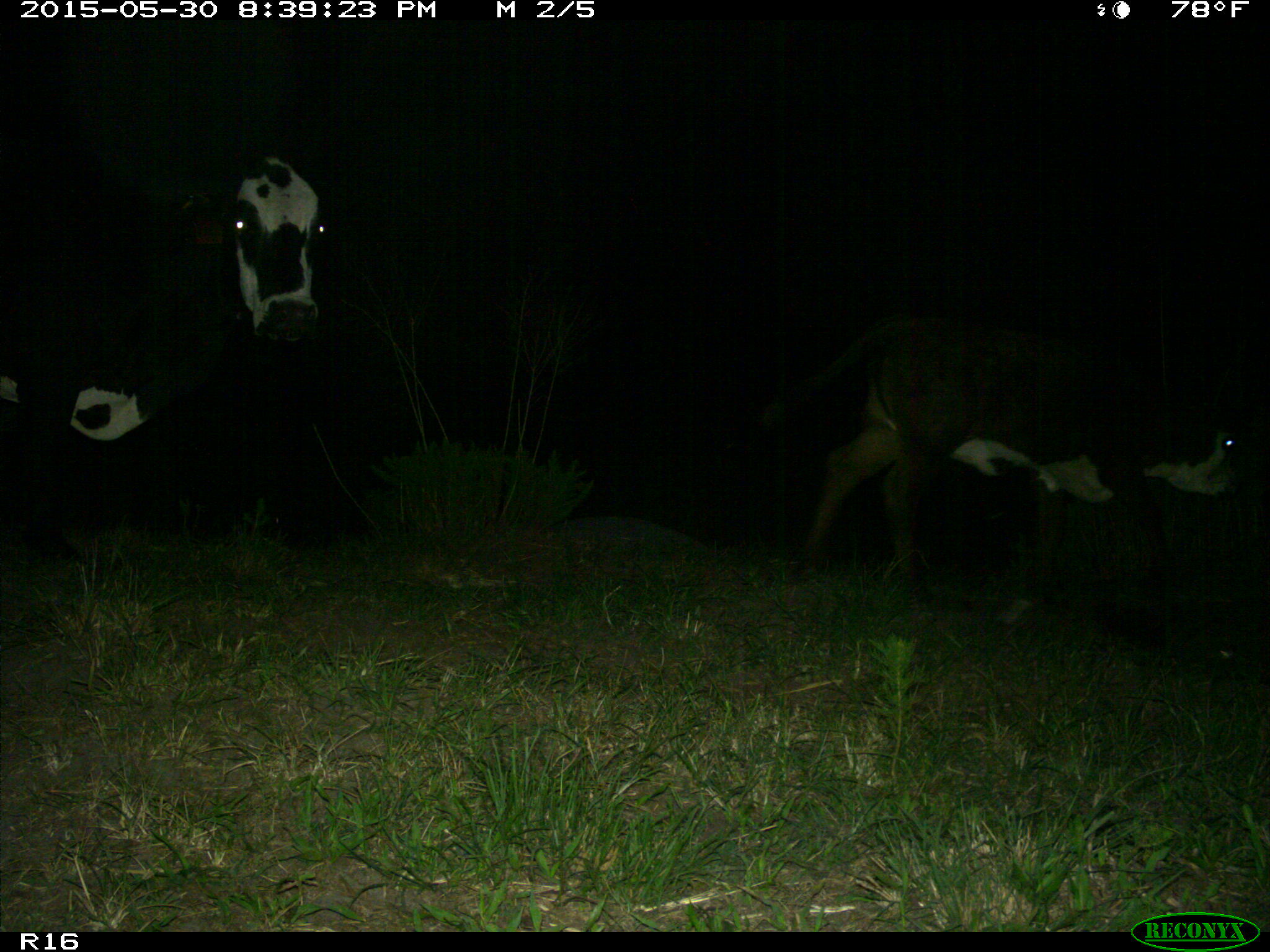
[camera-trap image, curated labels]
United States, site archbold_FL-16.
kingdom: Animalia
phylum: Chordata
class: Mammalia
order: Artiodactyla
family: Bovidae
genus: Bos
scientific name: Bos taurus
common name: domestic cow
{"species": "Bos taurus (domestic cow)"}